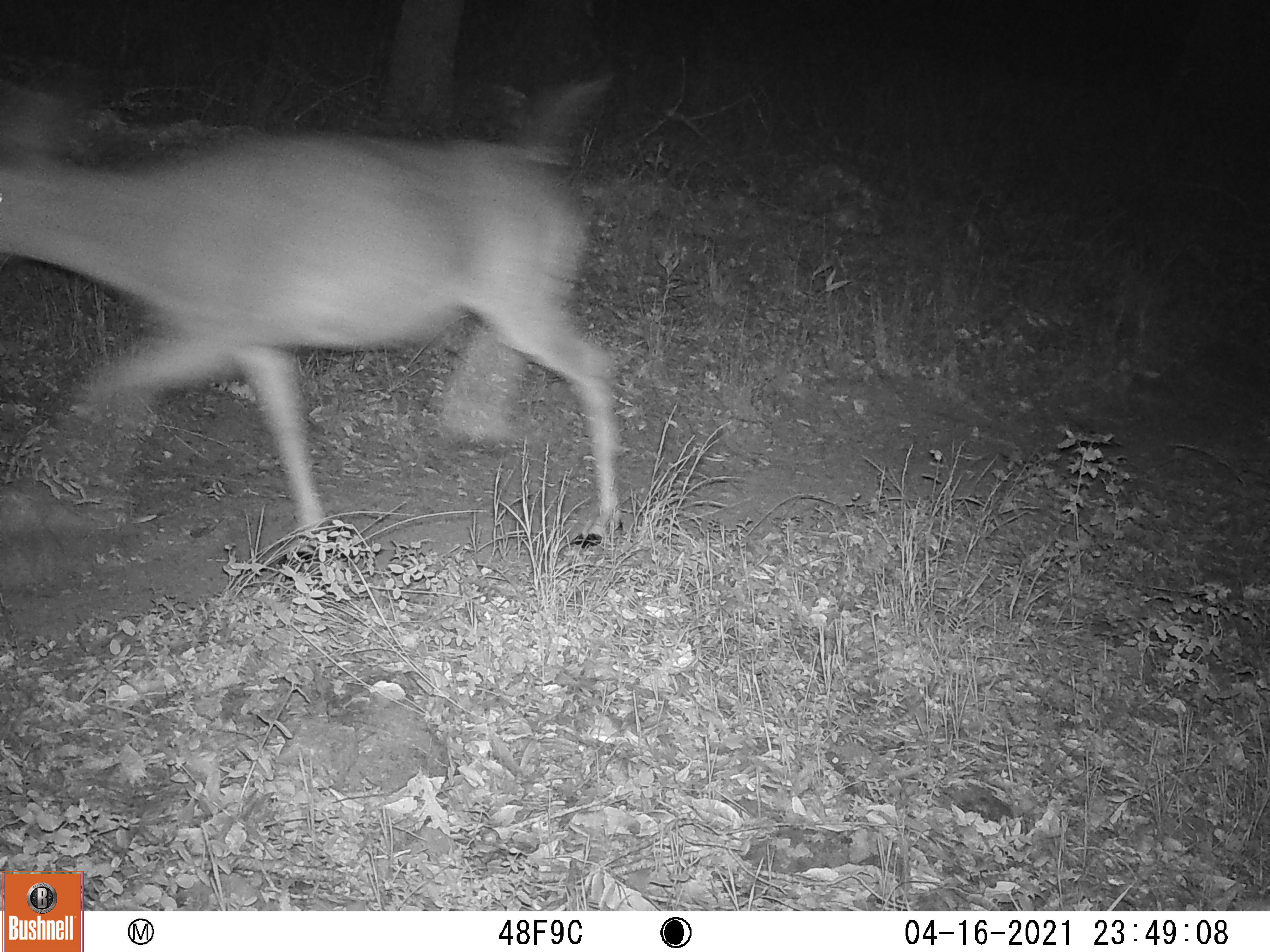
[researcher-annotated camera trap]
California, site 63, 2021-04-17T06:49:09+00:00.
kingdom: Animalia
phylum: Chordata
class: Mammalia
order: Artiodactyla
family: Cervidae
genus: Odocoileus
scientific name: Odocoileus hemionus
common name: mule deer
Mule deer (Odocoileus hemionus).